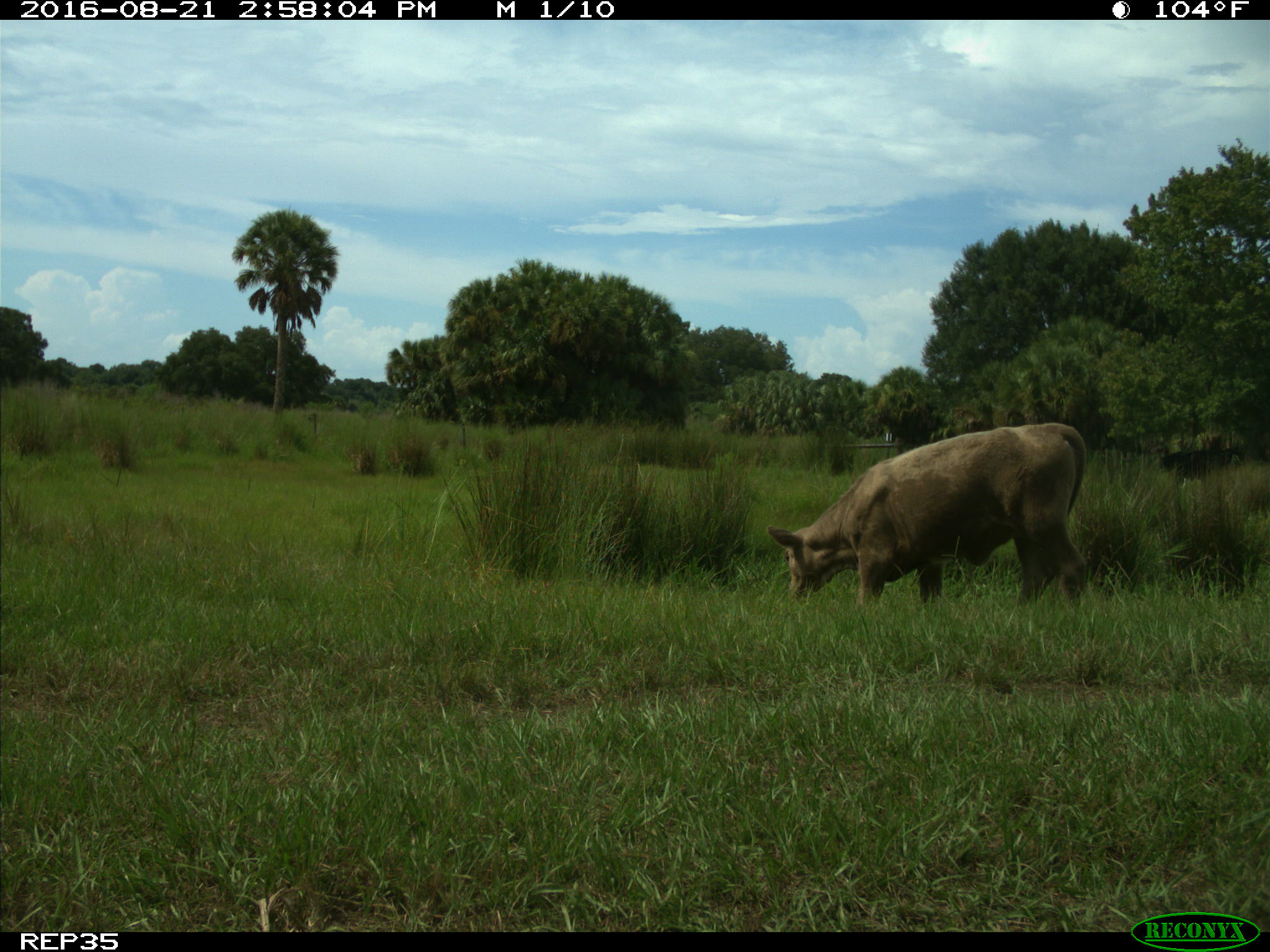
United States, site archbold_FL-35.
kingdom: Animalia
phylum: Chordata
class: Mammalia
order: Artiodactyla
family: Bovidae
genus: Bos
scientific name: Bos taurus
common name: domestic cow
Bos taurus (domestic cow).